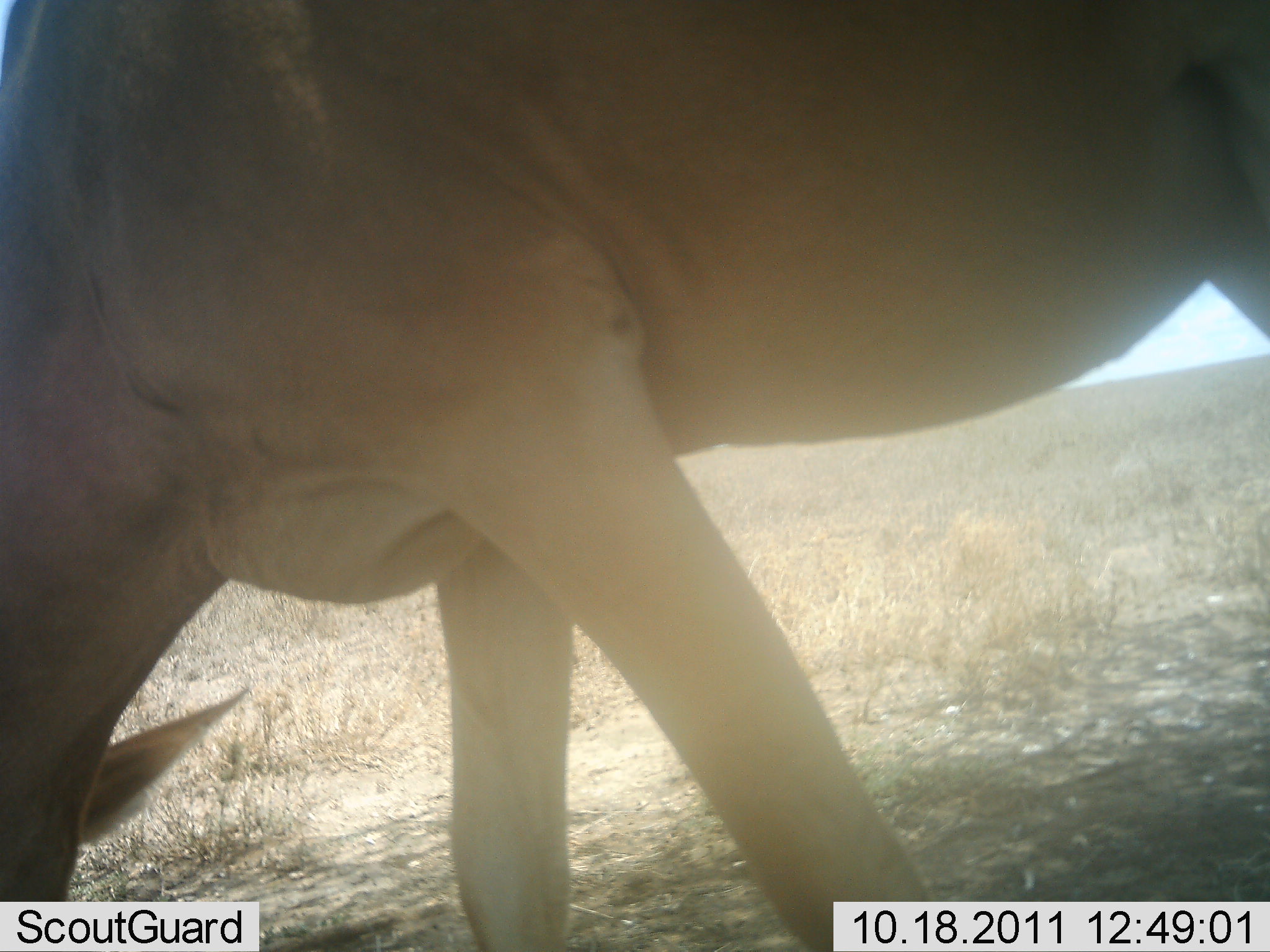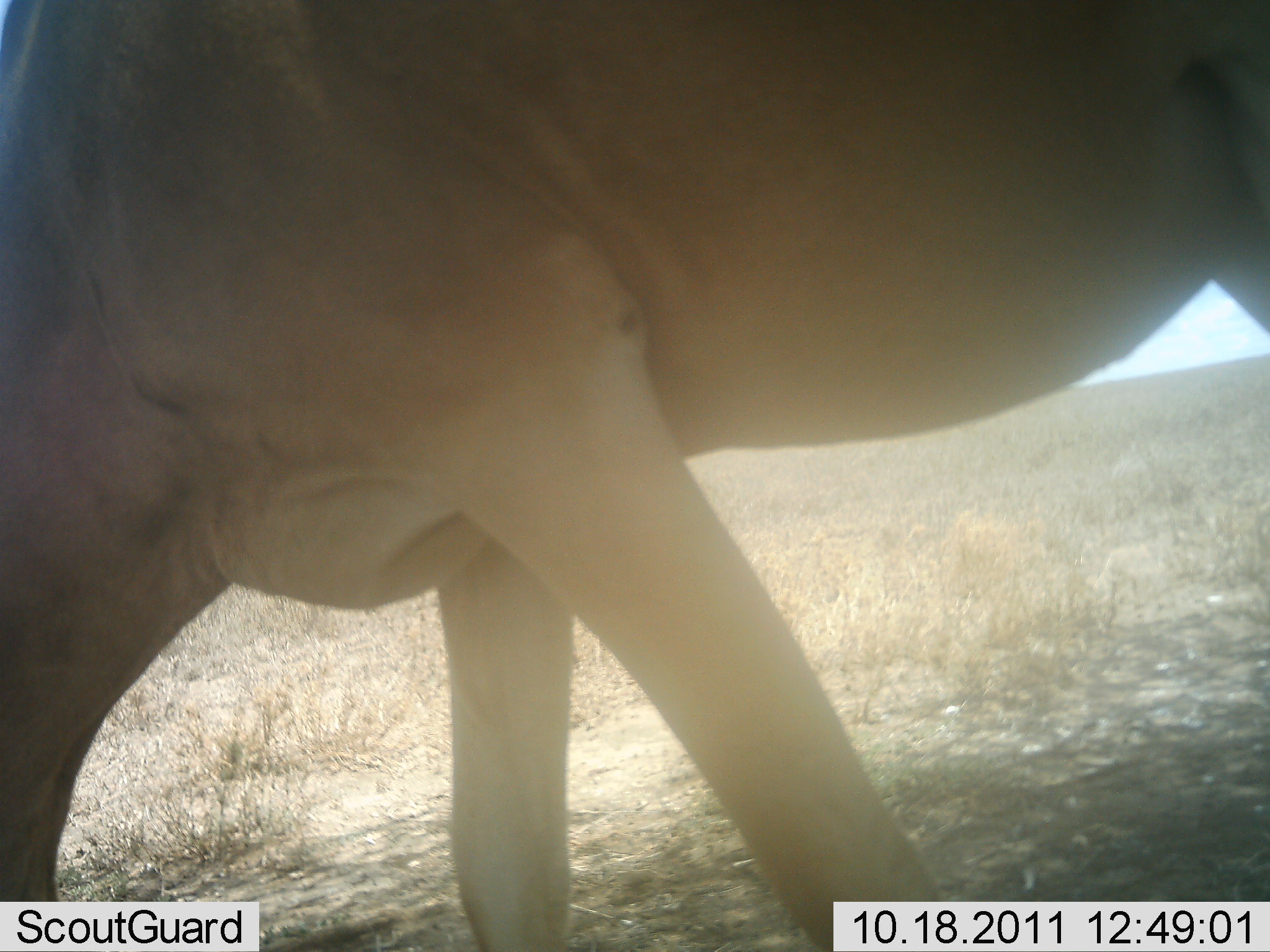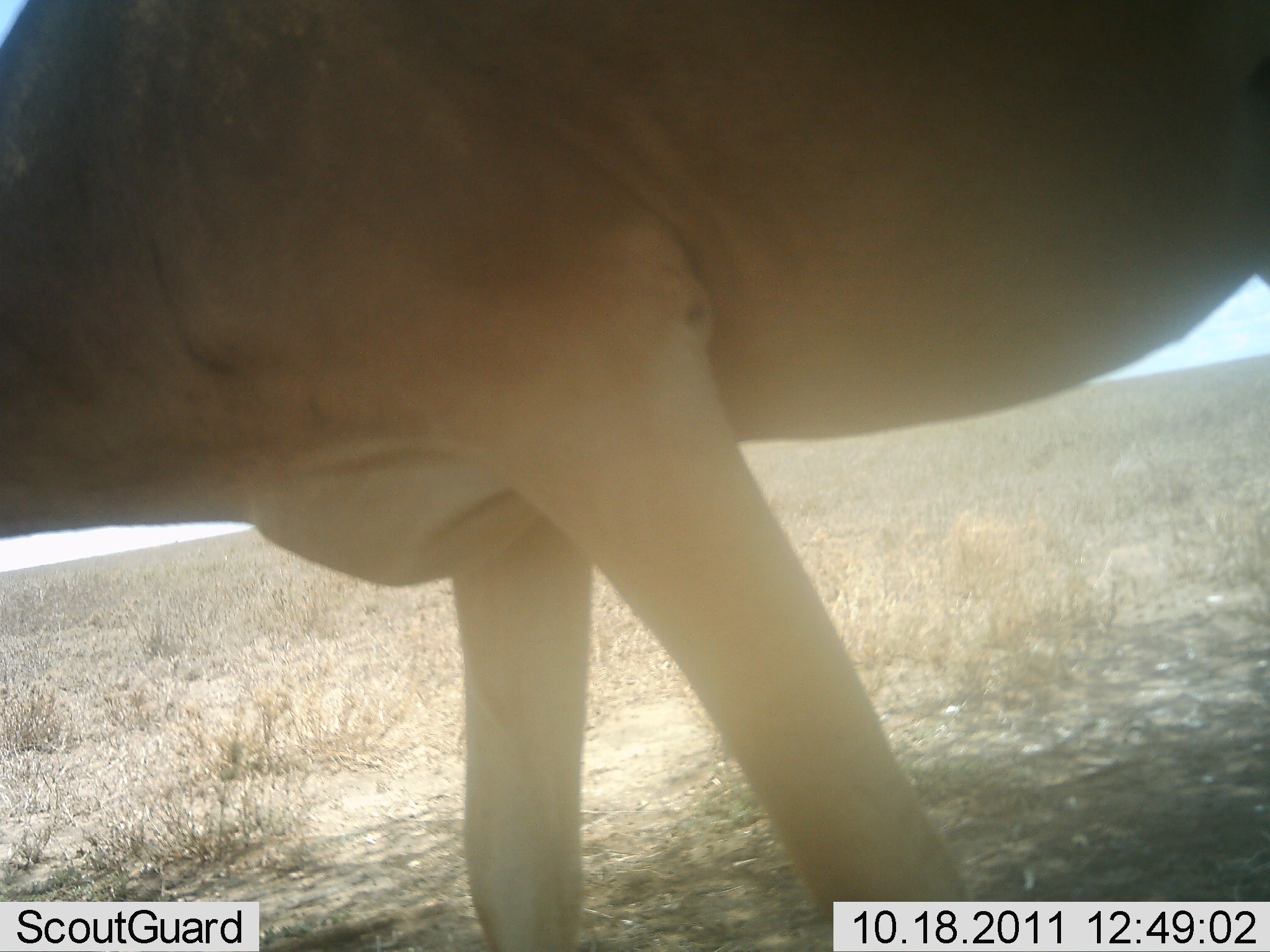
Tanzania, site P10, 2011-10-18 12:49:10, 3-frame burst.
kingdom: Animalia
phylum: Chordata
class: Mammalia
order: Artiodactyla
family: Bovidae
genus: Alcelaphus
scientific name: Alcelaphus buselaphus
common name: hartebeest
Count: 1.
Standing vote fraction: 45%.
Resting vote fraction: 0%.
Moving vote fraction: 9%.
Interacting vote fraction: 0%.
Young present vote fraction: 0%.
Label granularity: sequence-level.